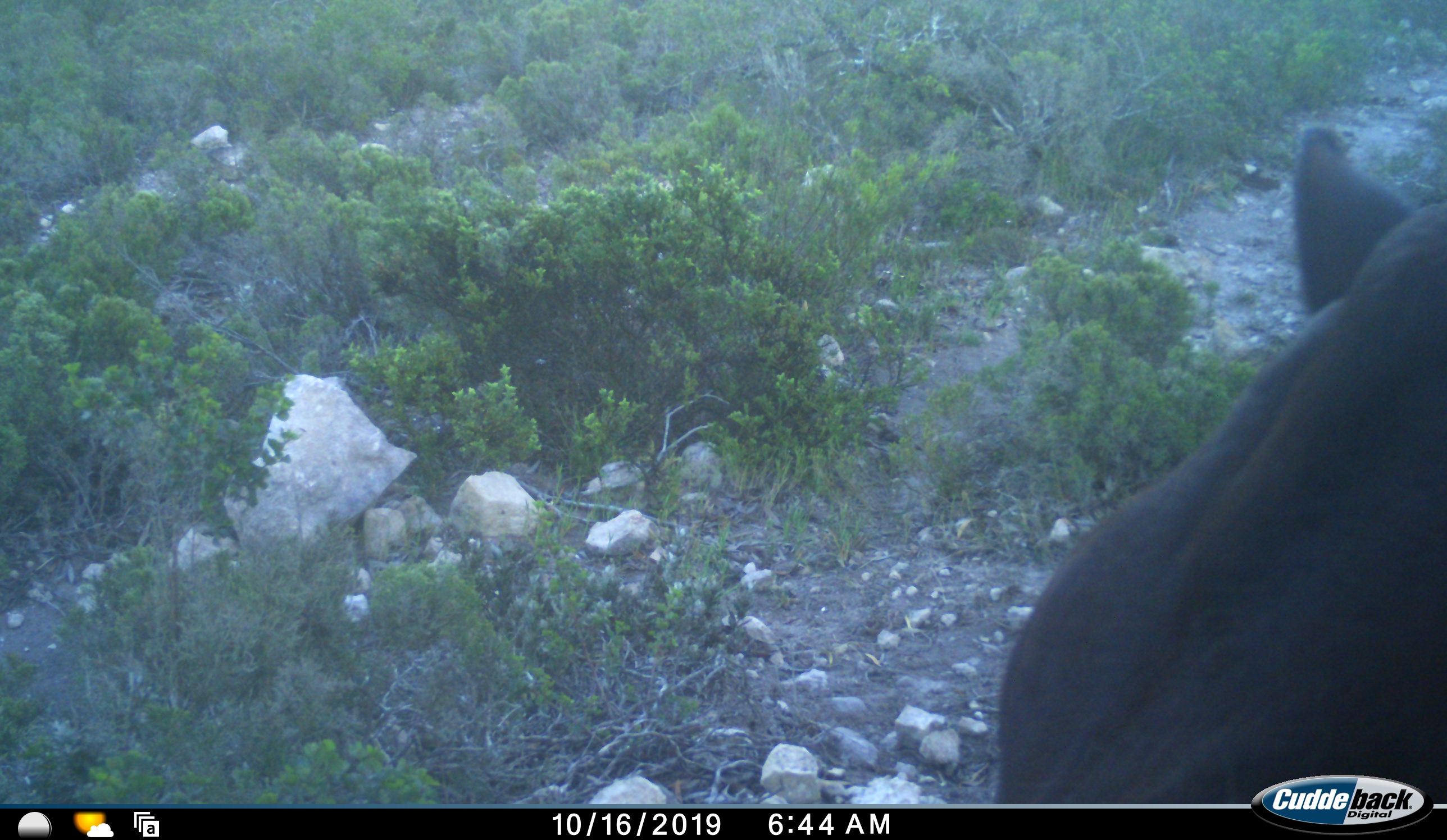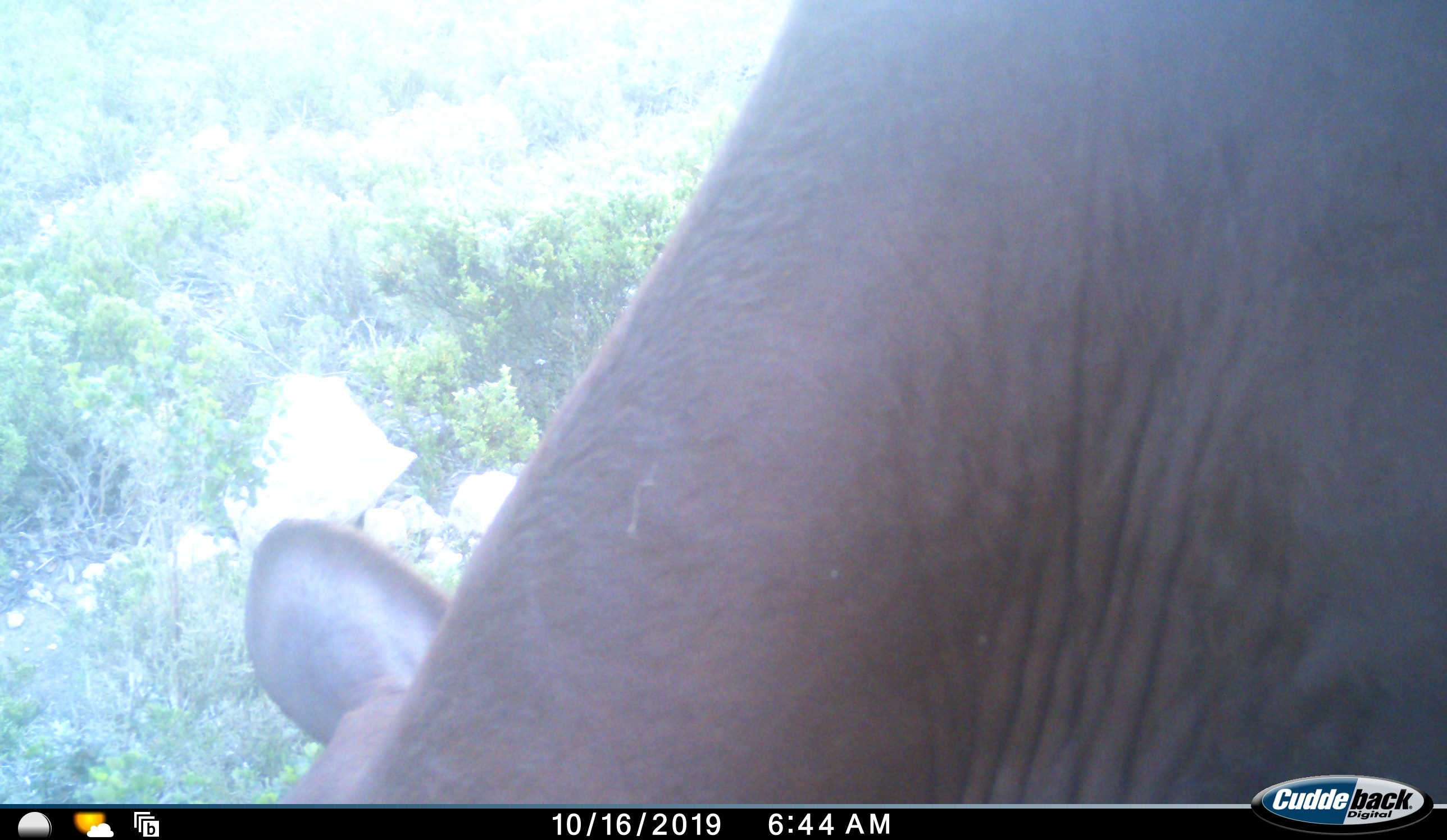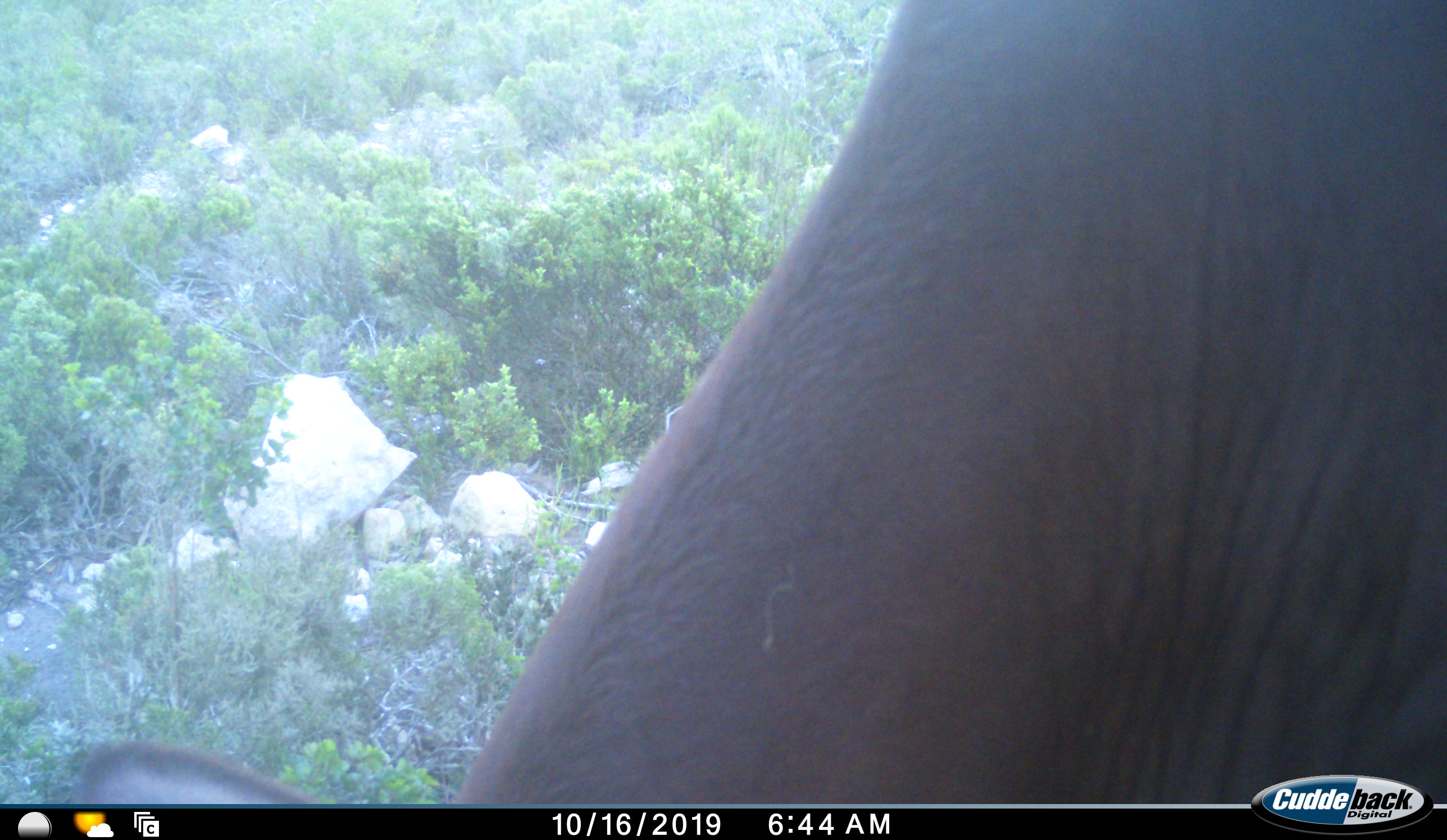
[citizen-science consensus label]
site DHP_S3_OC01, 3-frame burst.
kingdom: Animalia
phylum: Chordata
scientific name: Vertebrata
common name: domestic animal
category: domesticanimal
Domesticanimal (domestic animal) (Vertebrata), count 1. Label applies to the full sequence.